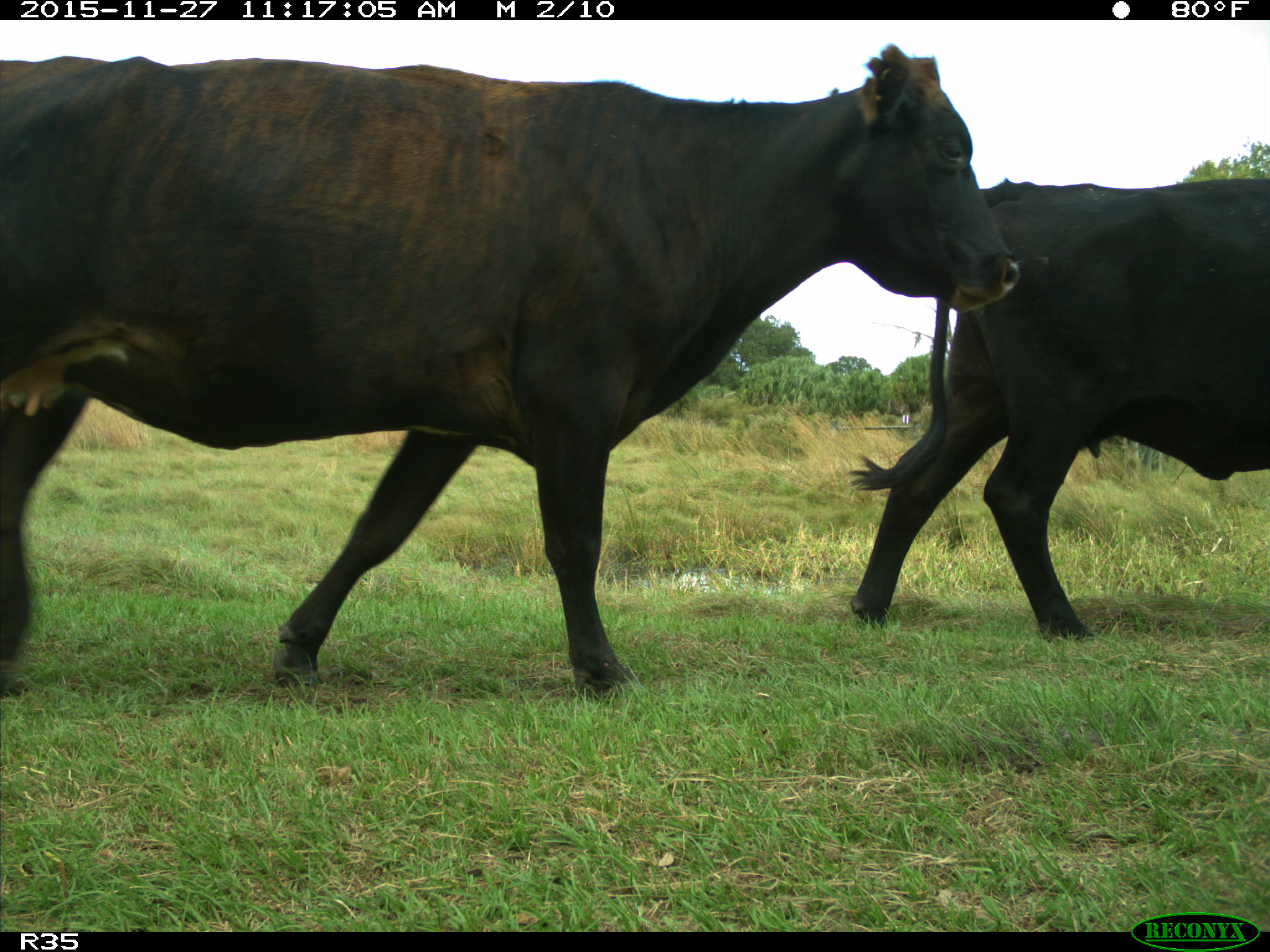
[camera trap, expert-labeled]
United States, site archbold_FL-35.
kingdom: Animalia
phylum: Chordata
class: Mammalia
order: Artiodactyla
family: Bovidae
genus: Bos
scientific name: Bos taurus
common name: domestic cow